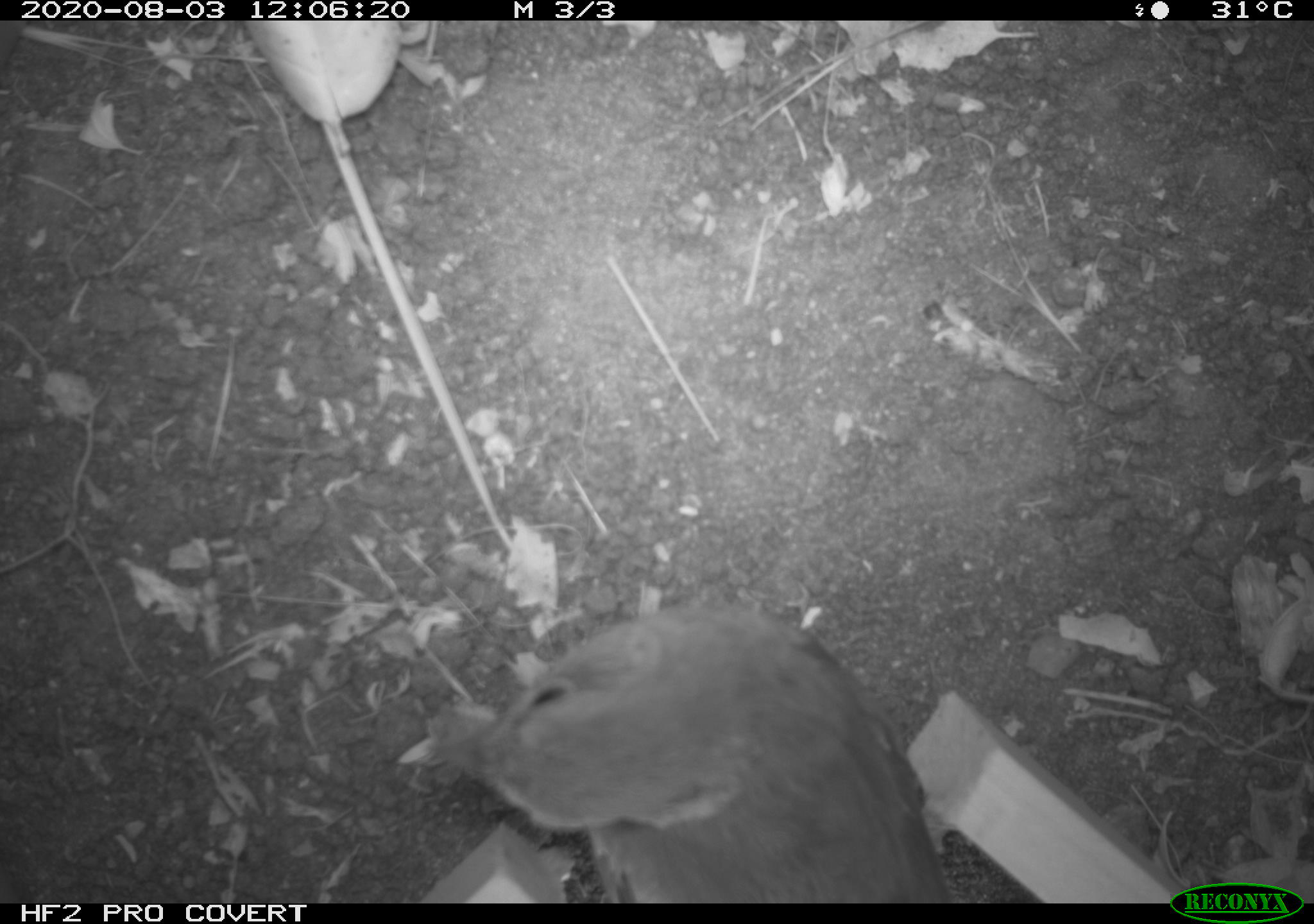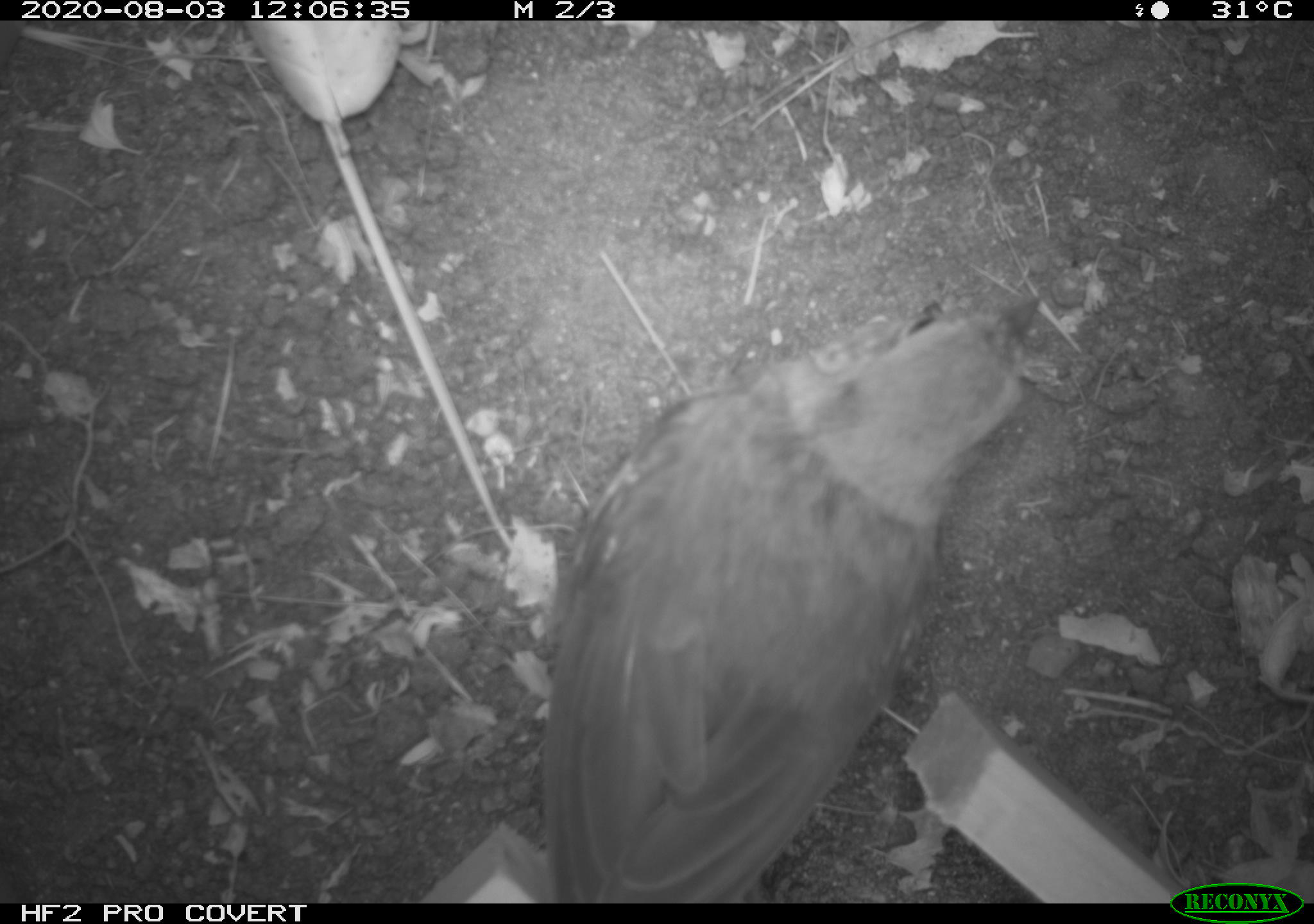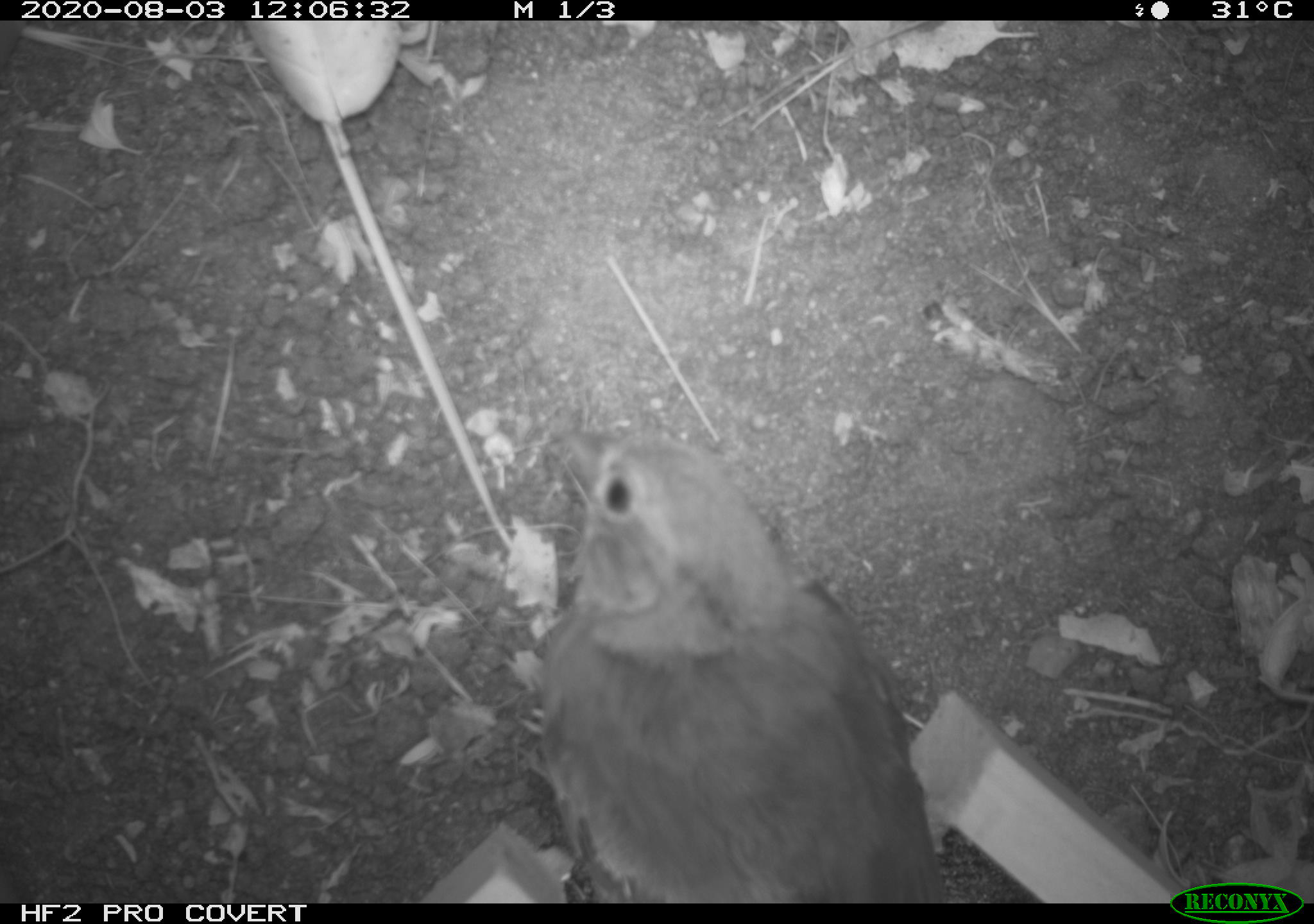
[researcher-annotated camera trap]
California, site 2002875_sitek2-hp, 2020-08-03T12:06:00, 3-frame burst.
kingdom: Animalia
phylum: Chordata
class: Aves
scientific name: Aves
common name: bird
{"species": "bird (Aves)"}